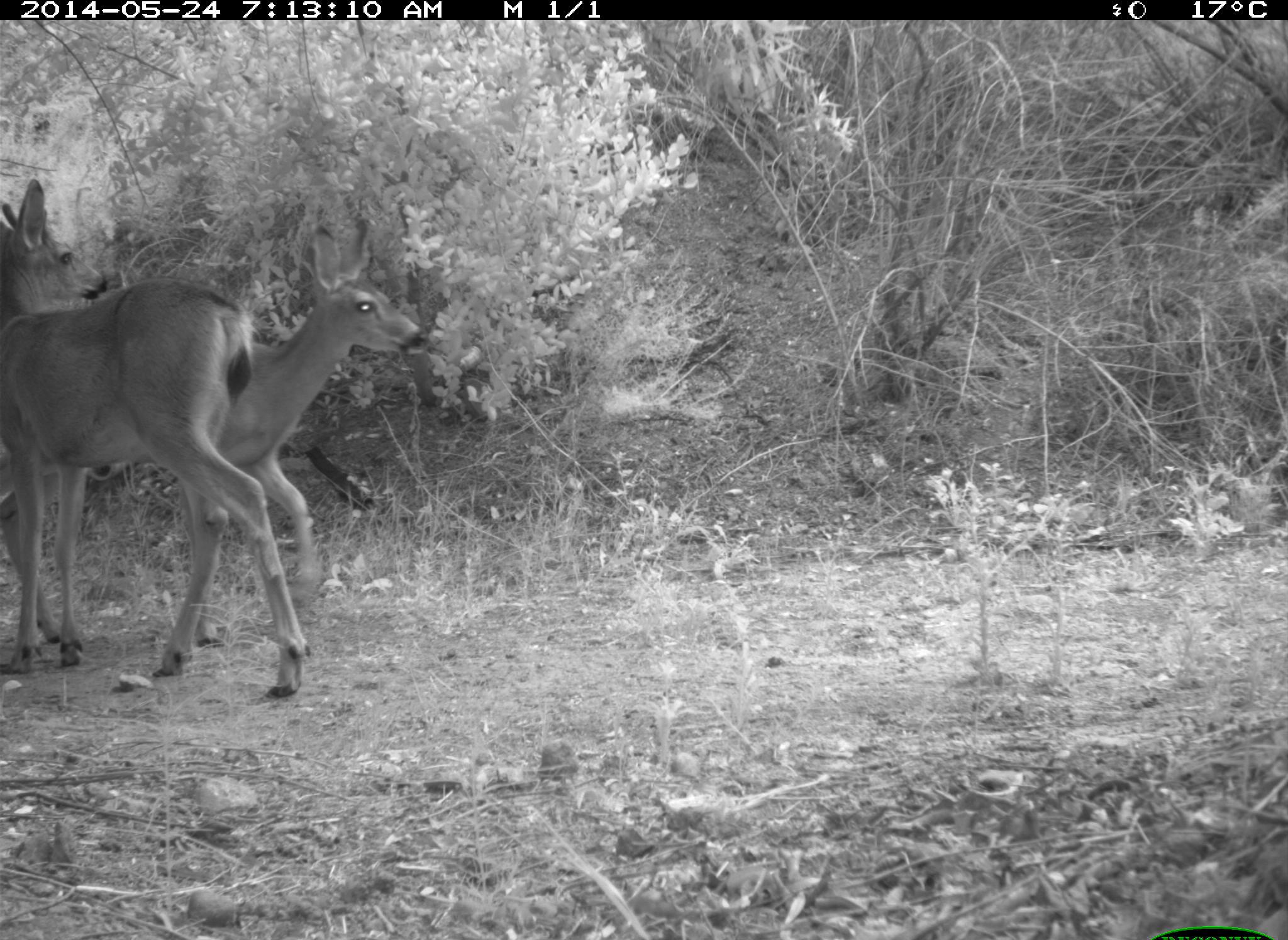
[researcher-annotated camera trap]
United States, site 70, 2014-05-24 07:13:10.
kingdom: Animalia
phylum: Chordata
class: Mammalia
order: Artiodactyla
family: Cervidae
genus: Odocoileus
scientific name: Odocoileus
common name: deer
Deer (Odocoileus).